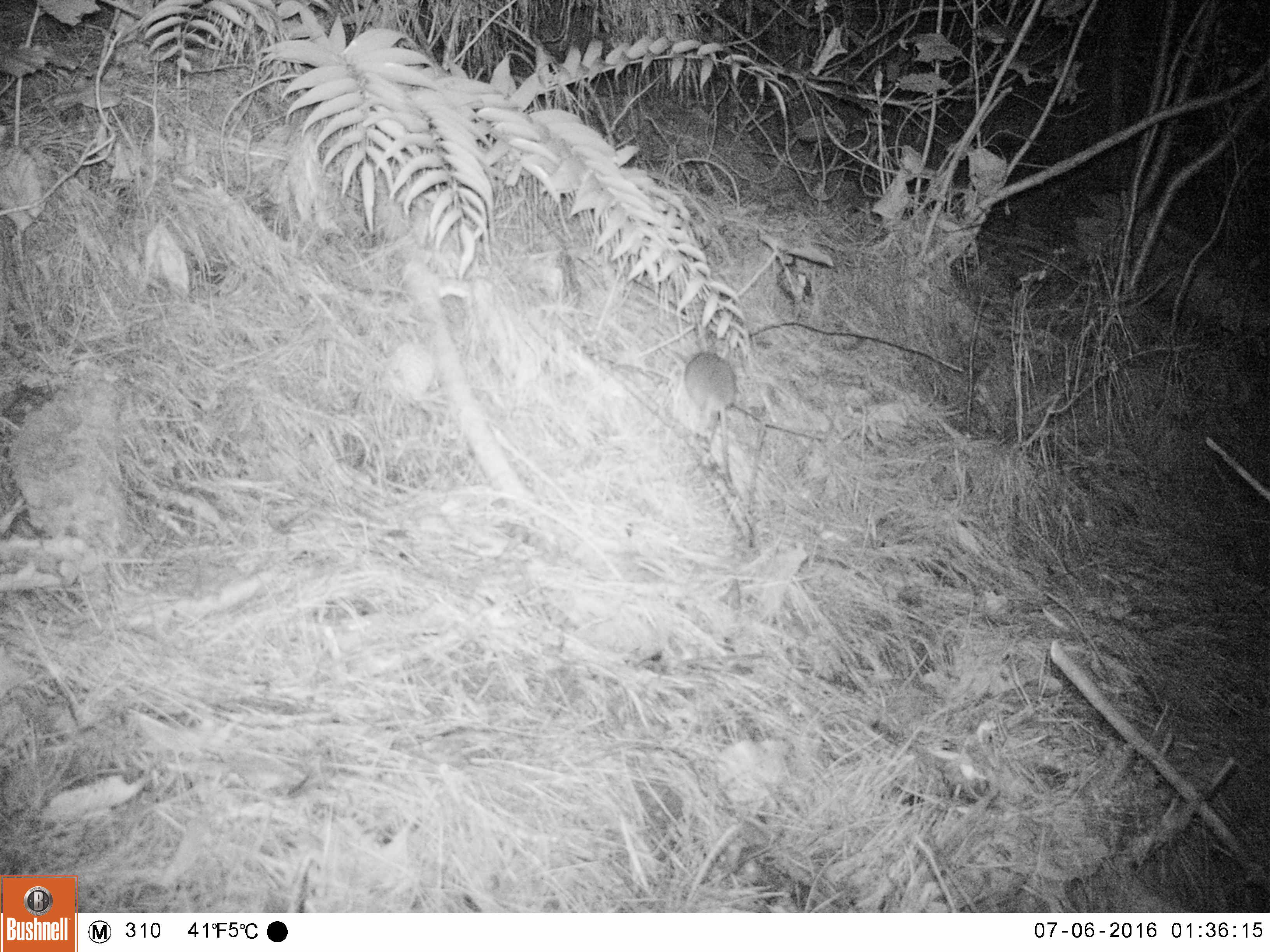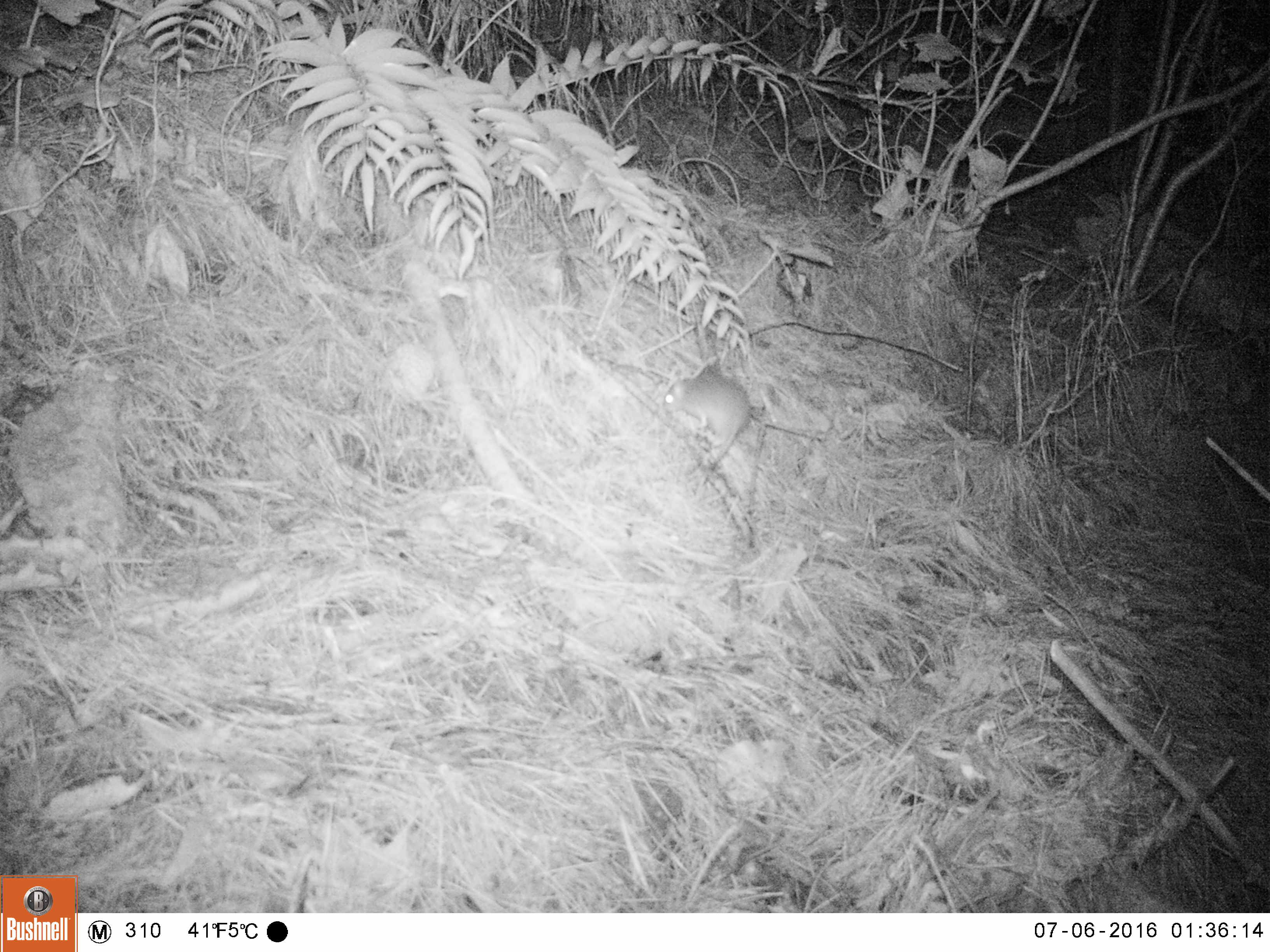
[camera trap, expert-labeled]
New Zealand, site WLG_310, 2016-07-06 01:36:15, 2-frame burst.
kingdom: Animalia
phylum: Chordata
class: Mammalia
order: Rodentia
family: Muridae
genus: Rattus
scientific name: Rattus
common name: rat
Rat (Rattus).